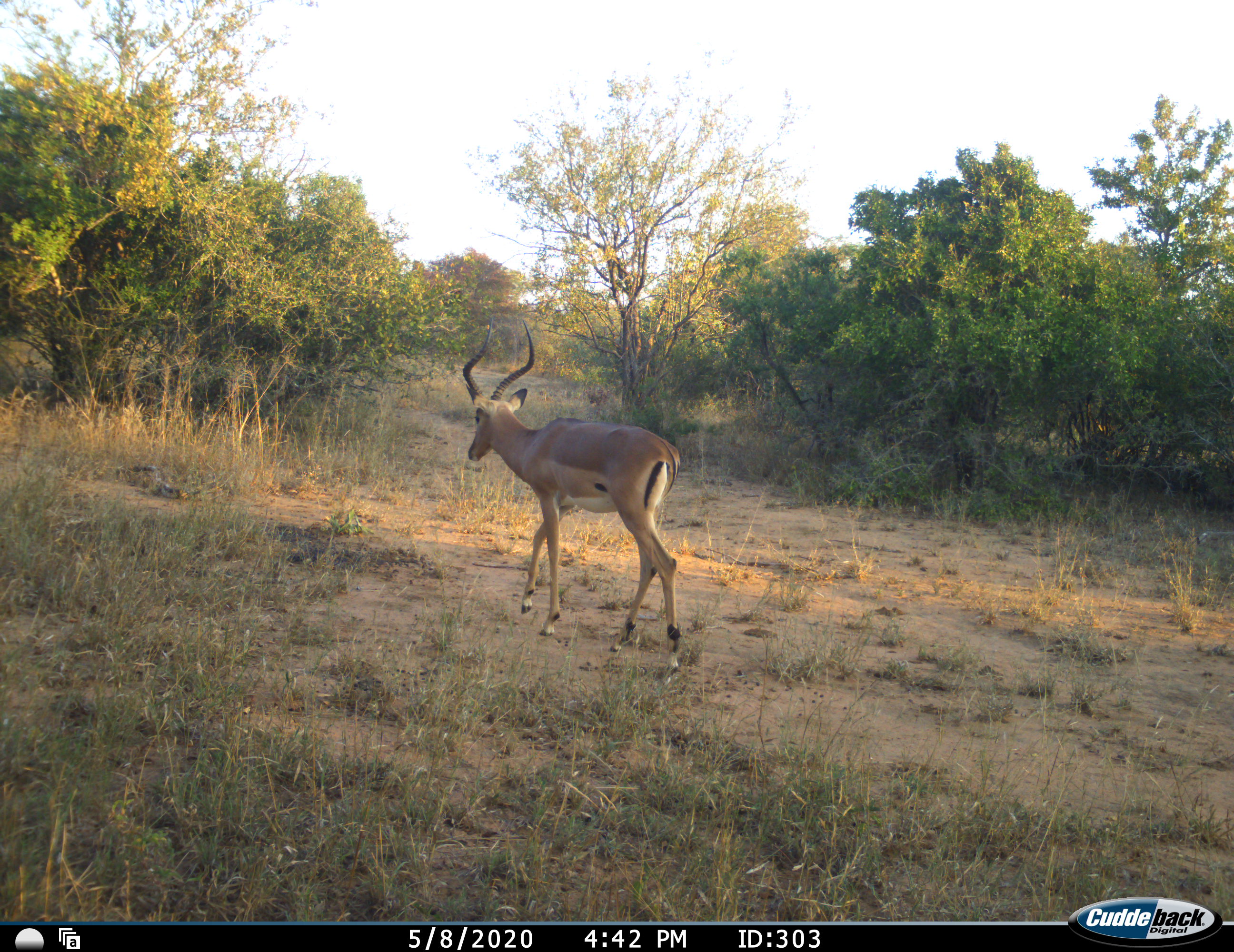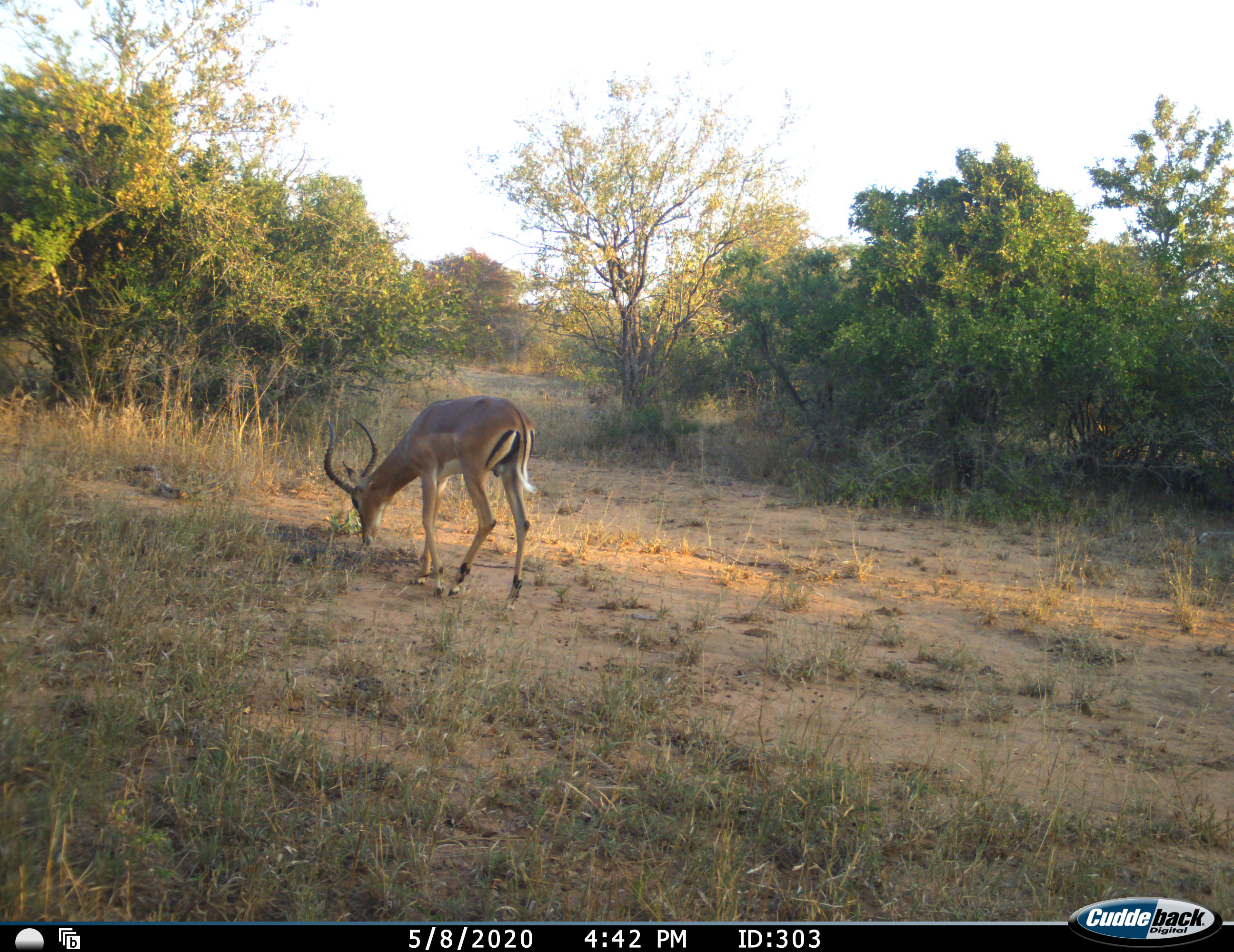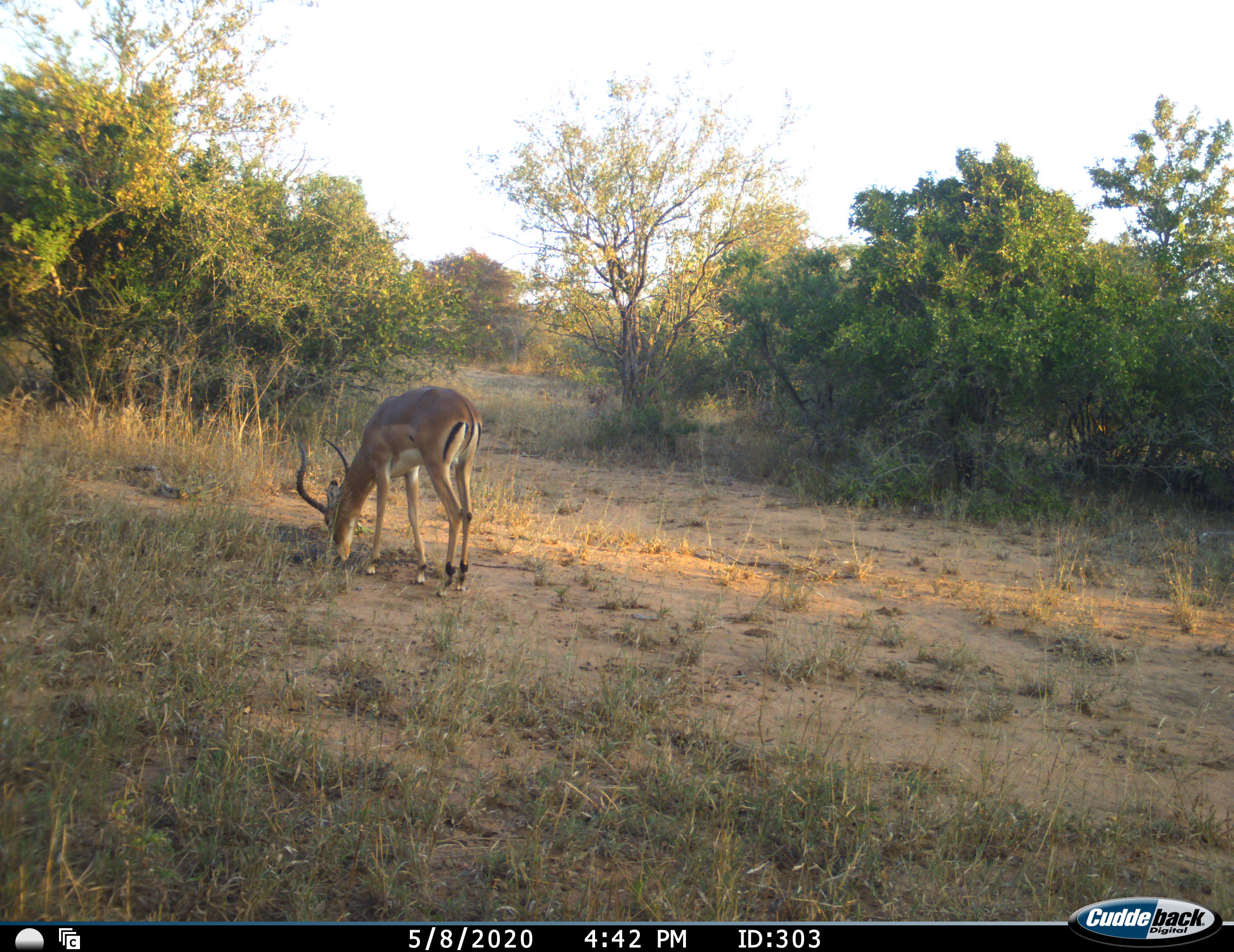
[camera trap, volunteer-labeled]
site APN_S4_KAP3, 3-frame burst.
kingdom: Animalia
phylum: Chordata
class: Mammalia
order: Artiodactyla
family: Bovidae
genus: Aepyceros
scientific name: Aepyceros melampus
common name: impala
Impala (Aepyceros melampus), count 1. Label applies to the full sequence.